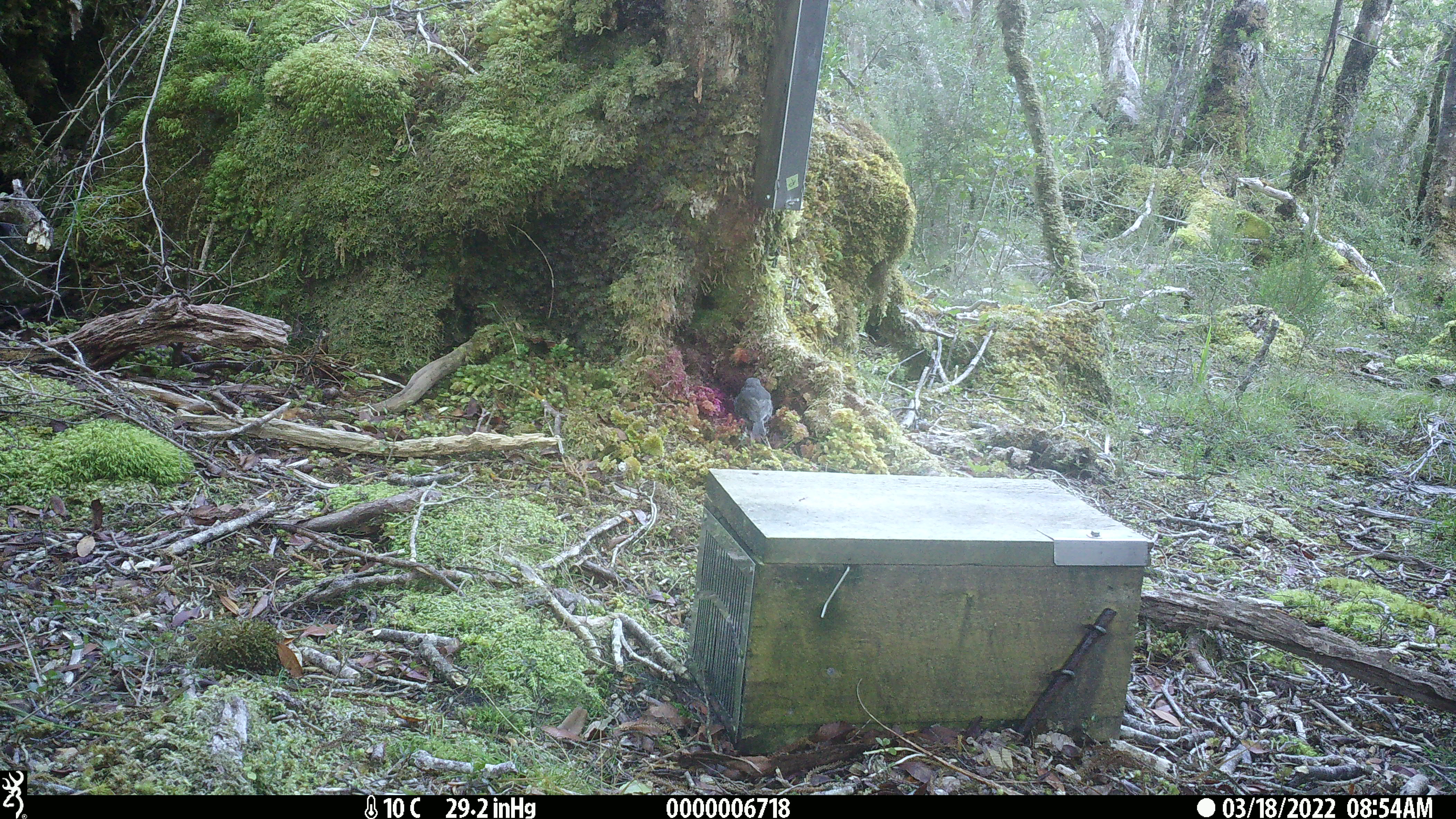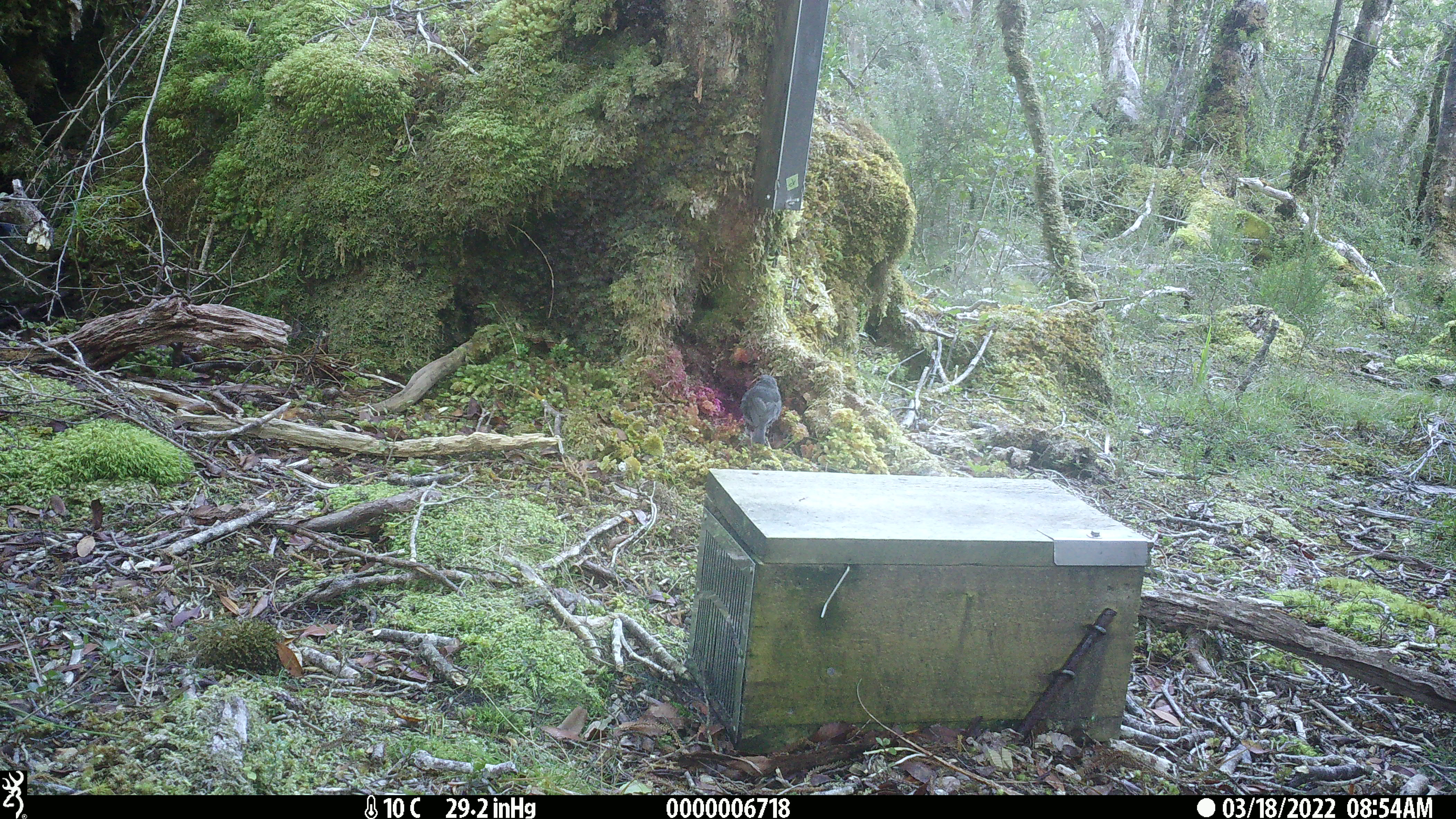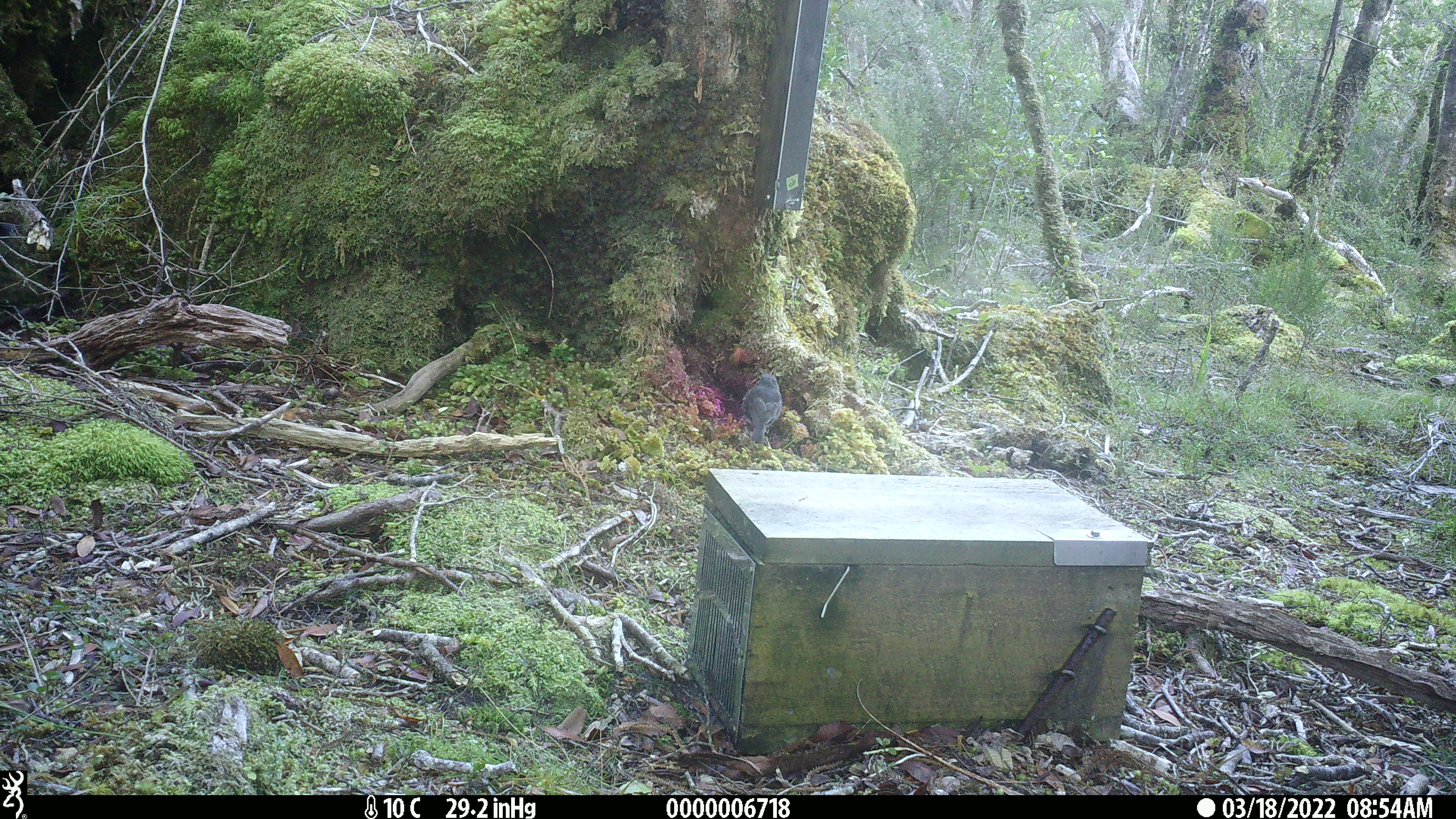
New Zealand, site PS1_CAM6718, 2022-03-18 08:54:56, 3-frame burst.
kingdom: Animalia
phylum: Chordata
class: Aves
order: Passeriformes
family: Petroicidae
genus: Petroica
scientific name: Petroica australis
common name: new zealand robin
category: robin